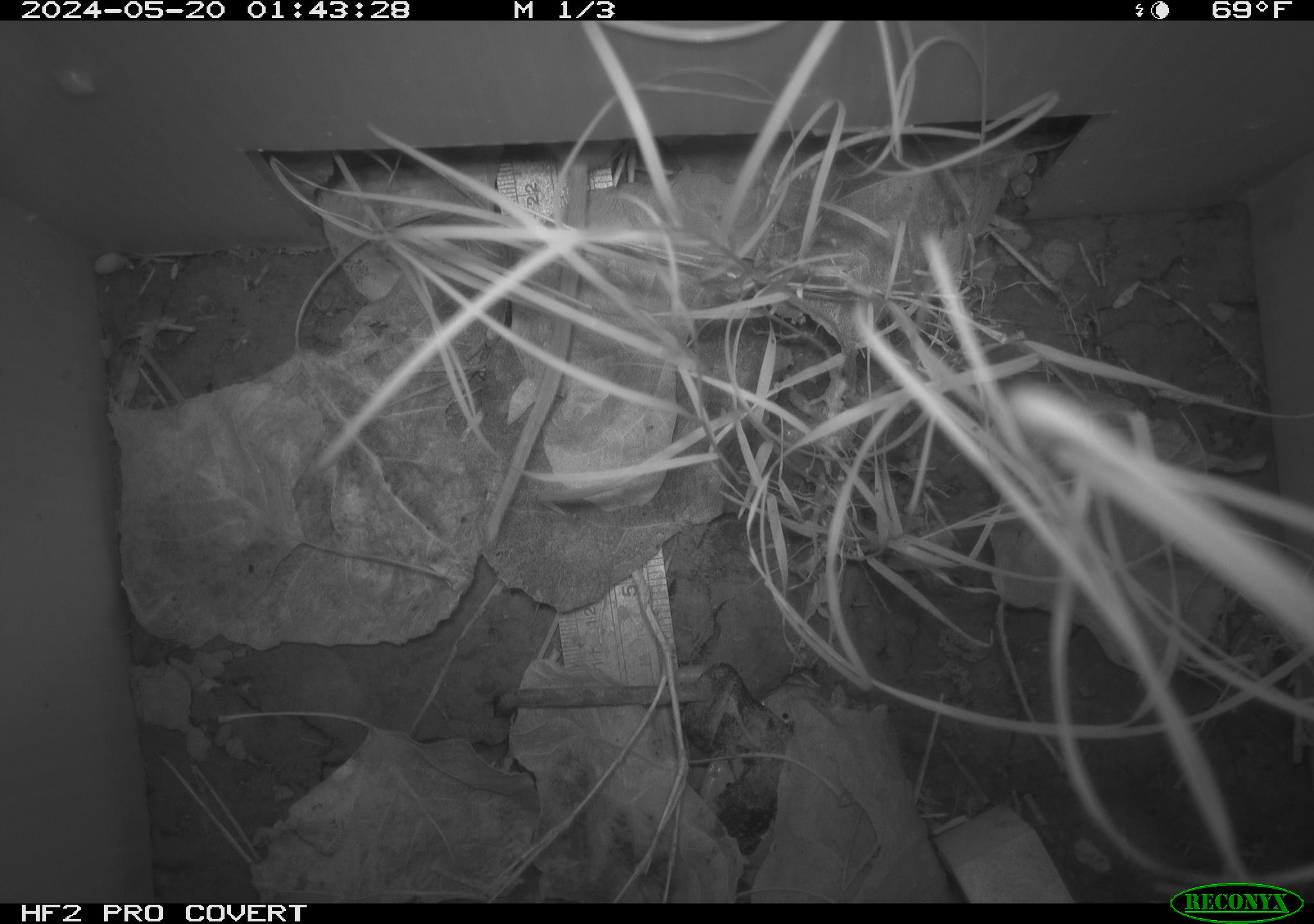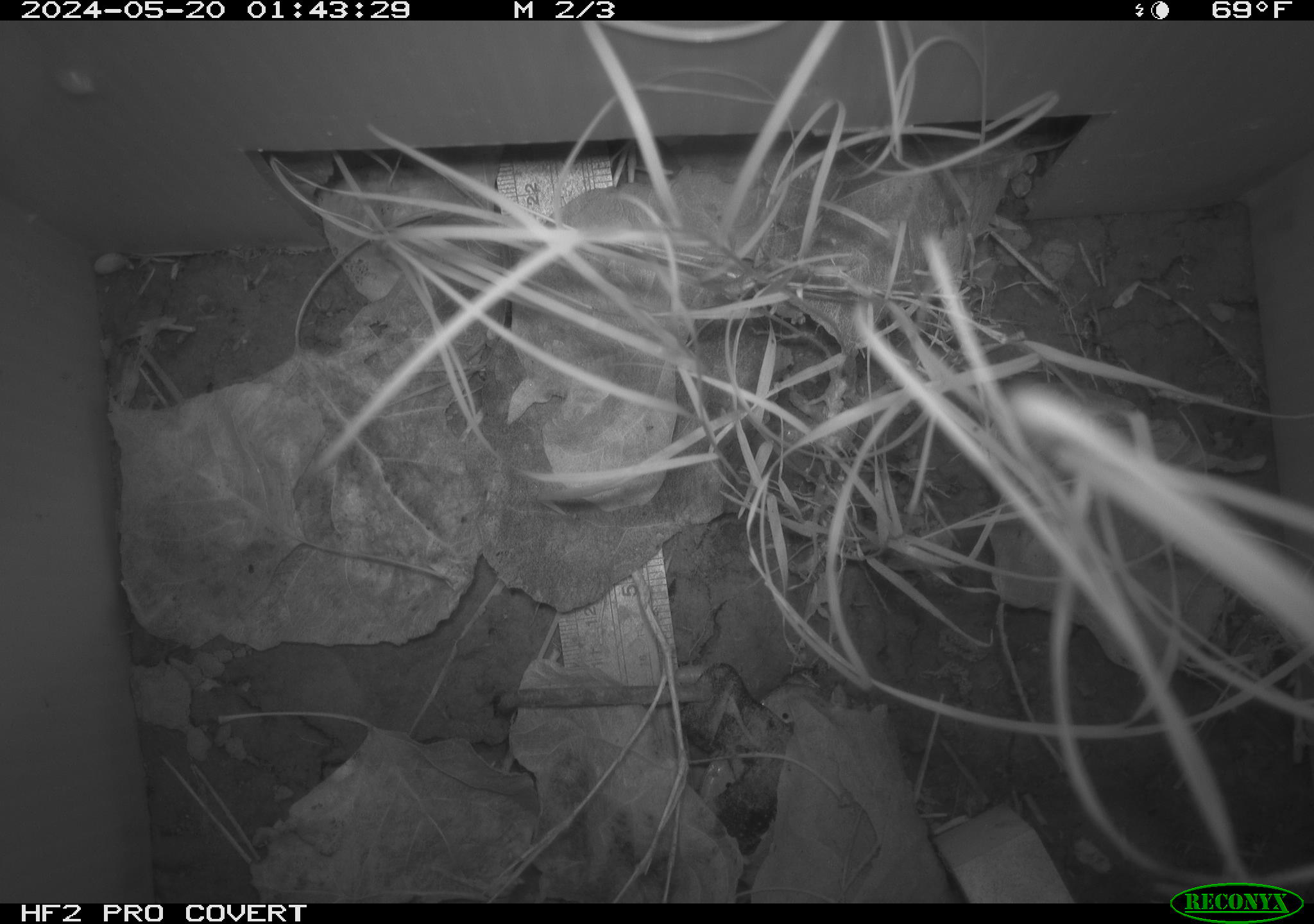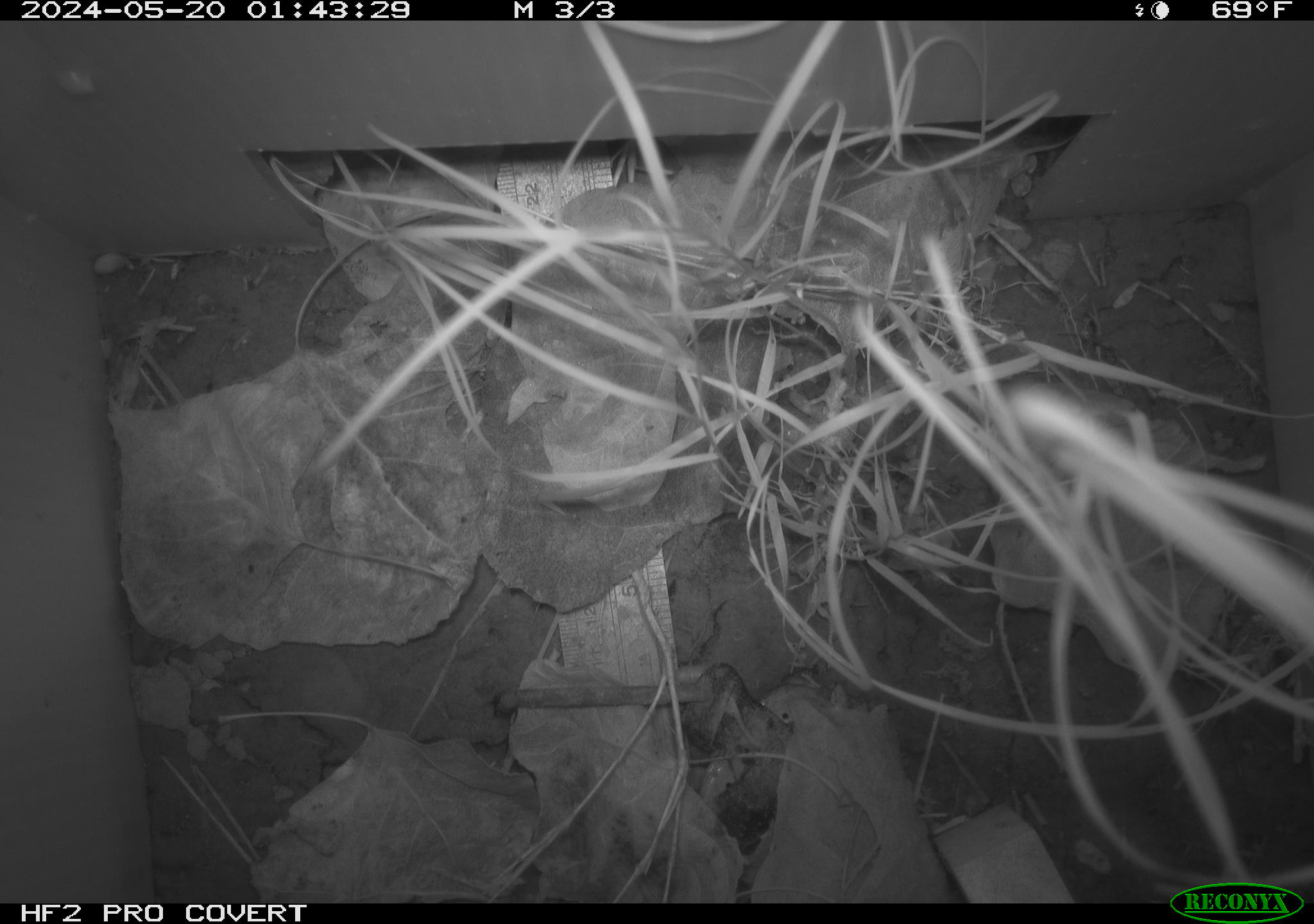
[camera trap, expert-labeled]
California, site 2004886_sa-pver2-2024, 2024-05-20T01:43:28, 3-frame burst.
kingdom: Animalia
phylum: Chordata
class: Mammalia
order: Rodentia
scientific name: Rodentia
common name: mouse species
Mouse species (Rodentia).